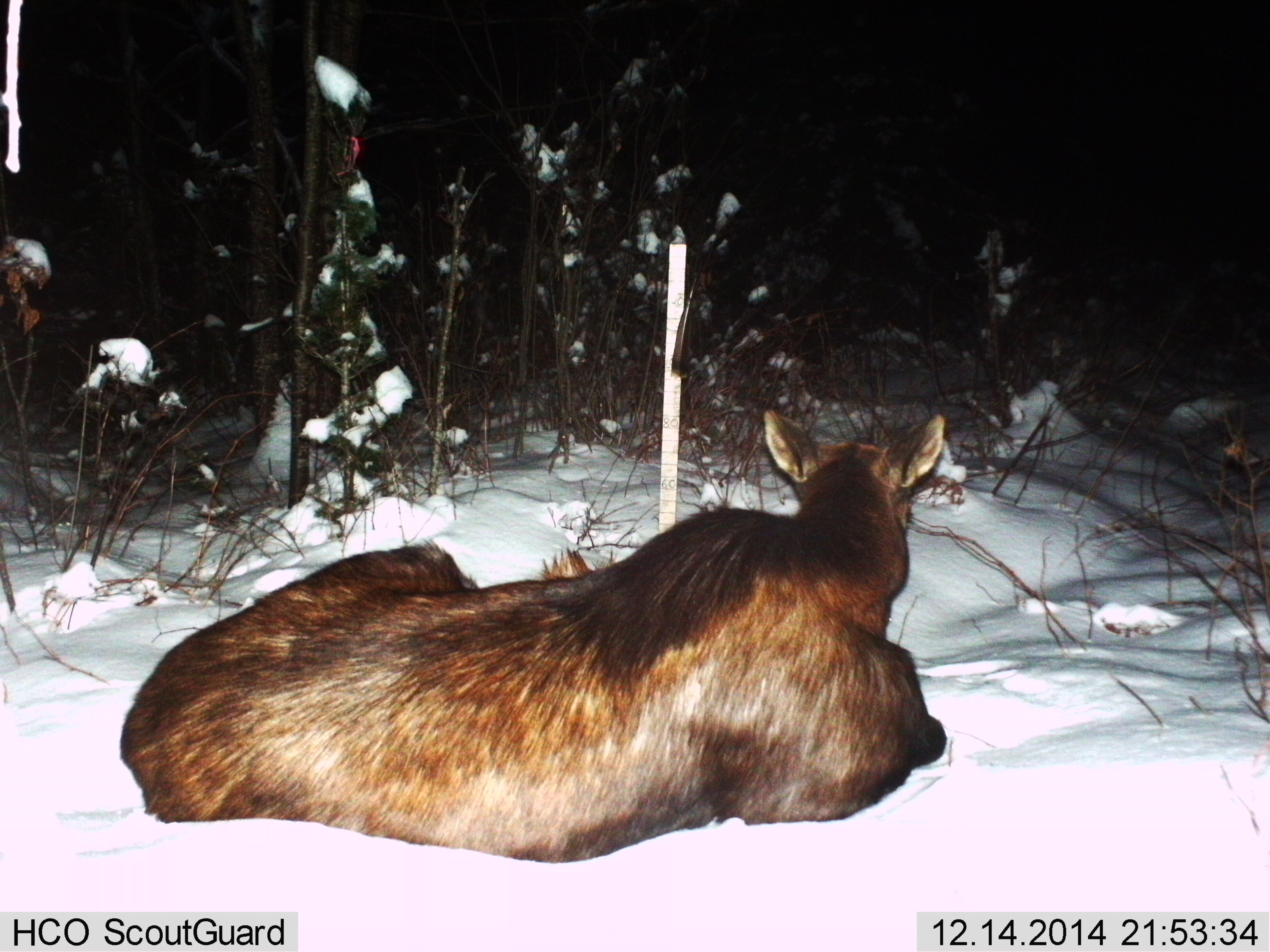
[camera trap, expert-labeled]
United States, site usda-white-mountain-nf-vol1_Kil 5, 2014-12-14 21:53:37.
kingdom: Animalia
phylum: Chordata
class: Mammalia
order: Artiodactyla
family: Cervidae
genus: Alces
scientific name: Alces alces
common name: moose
Moose (Alces alces).